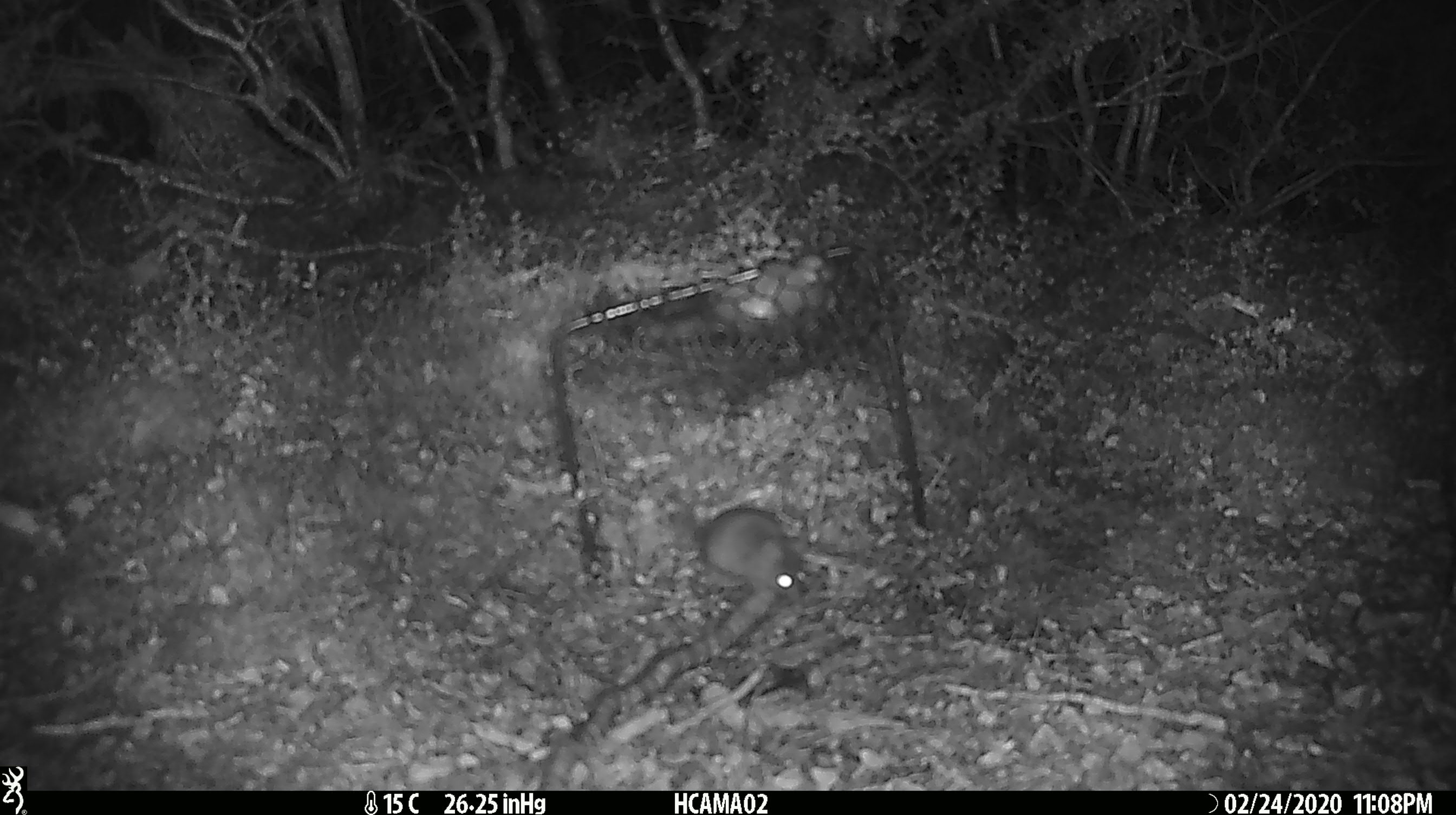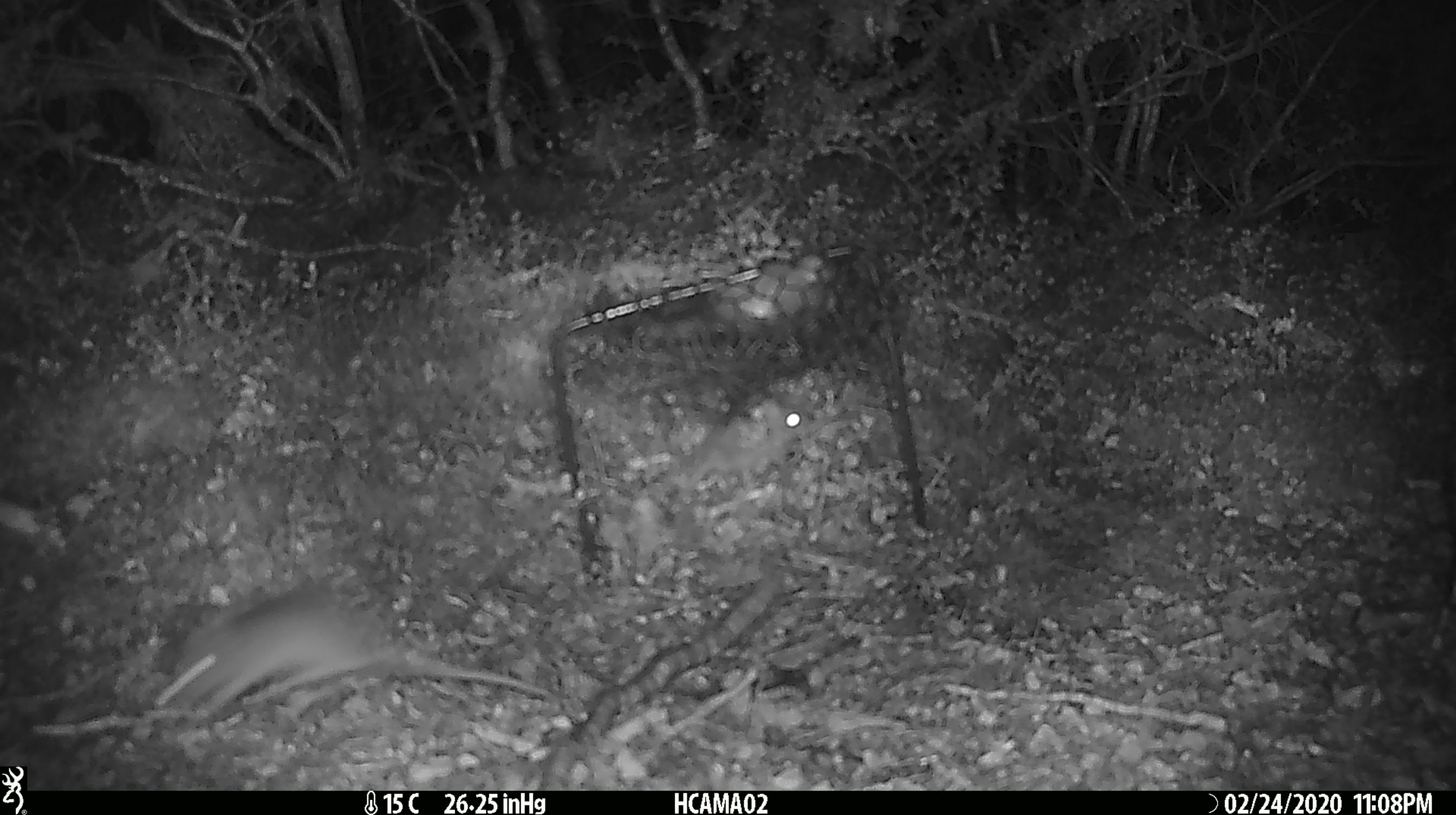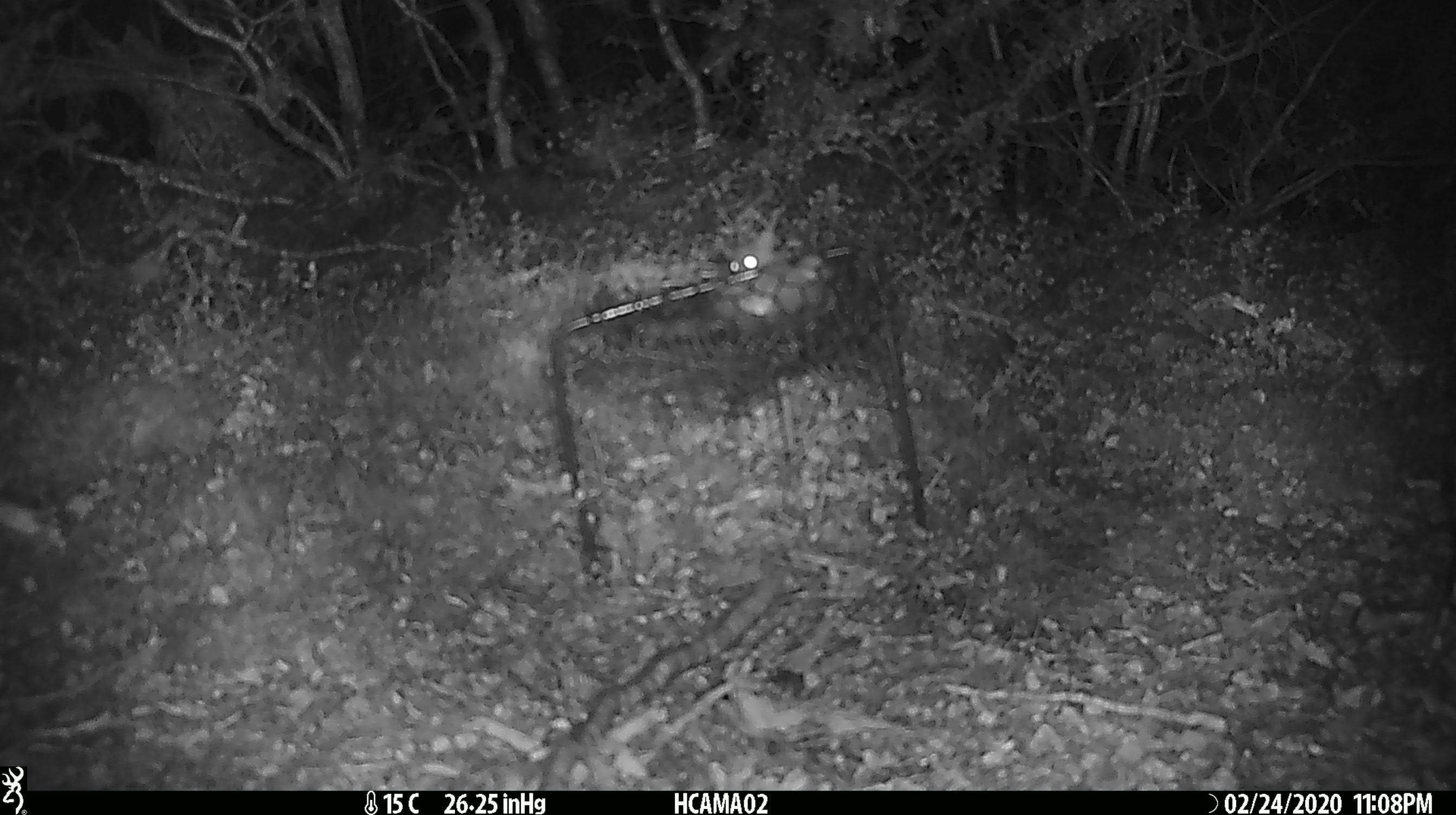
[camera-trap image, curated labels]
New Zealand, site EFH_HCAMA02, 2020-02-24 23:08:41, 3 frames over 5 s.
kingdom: Animalia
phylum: Chordata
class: Mammalia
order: Rodentia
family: Muridae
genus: Mus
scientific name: Mus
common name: mouse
Mouse (Mus).